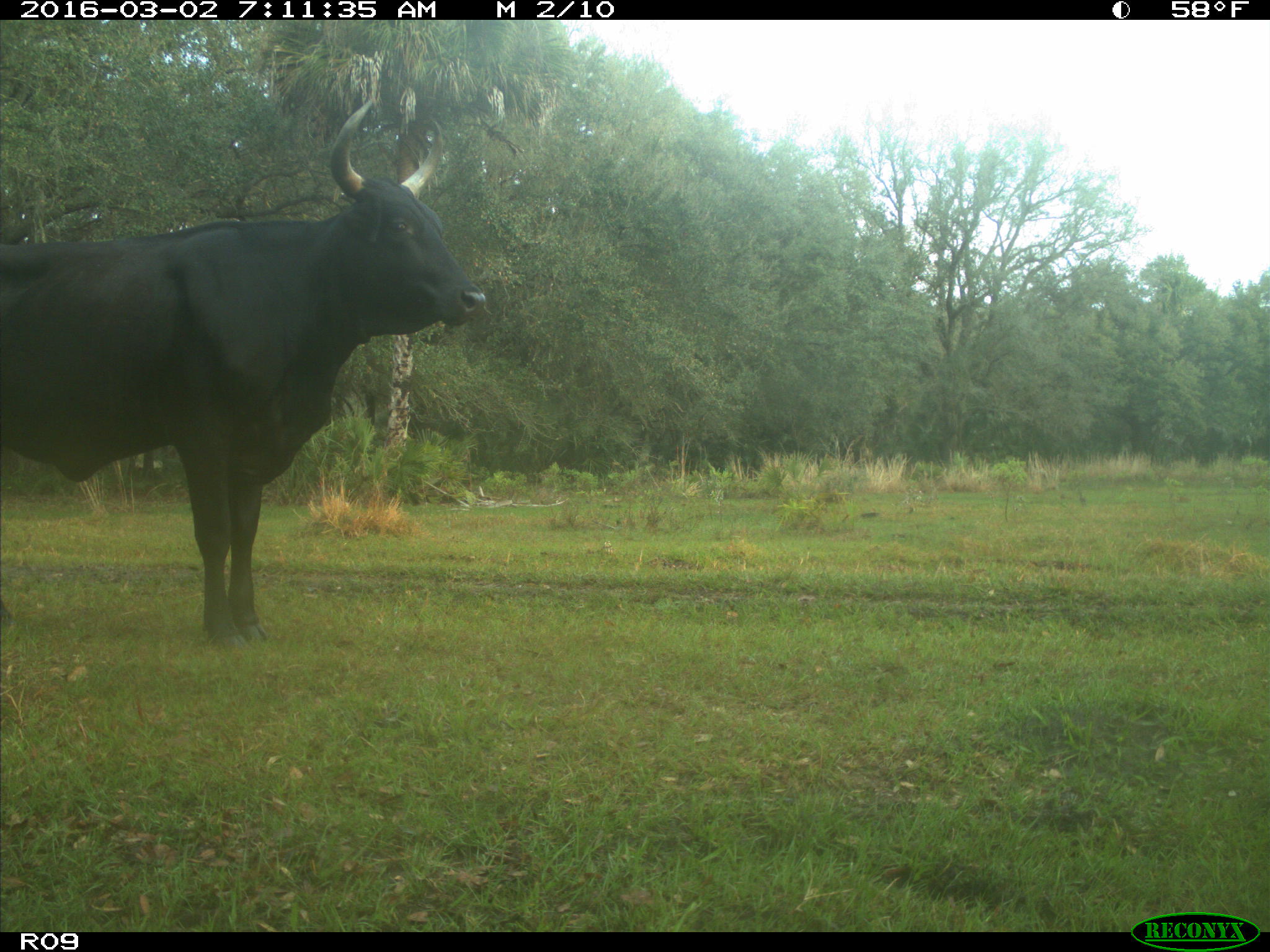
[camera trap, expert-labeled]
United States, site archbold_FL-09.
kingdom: Animalia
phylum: Chordata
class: Mammalia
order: Artiodactyla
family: Bovidae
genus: Bos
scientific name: Bos taurus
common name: domestic cow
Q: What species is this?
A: Bos taurus (domestic cow).